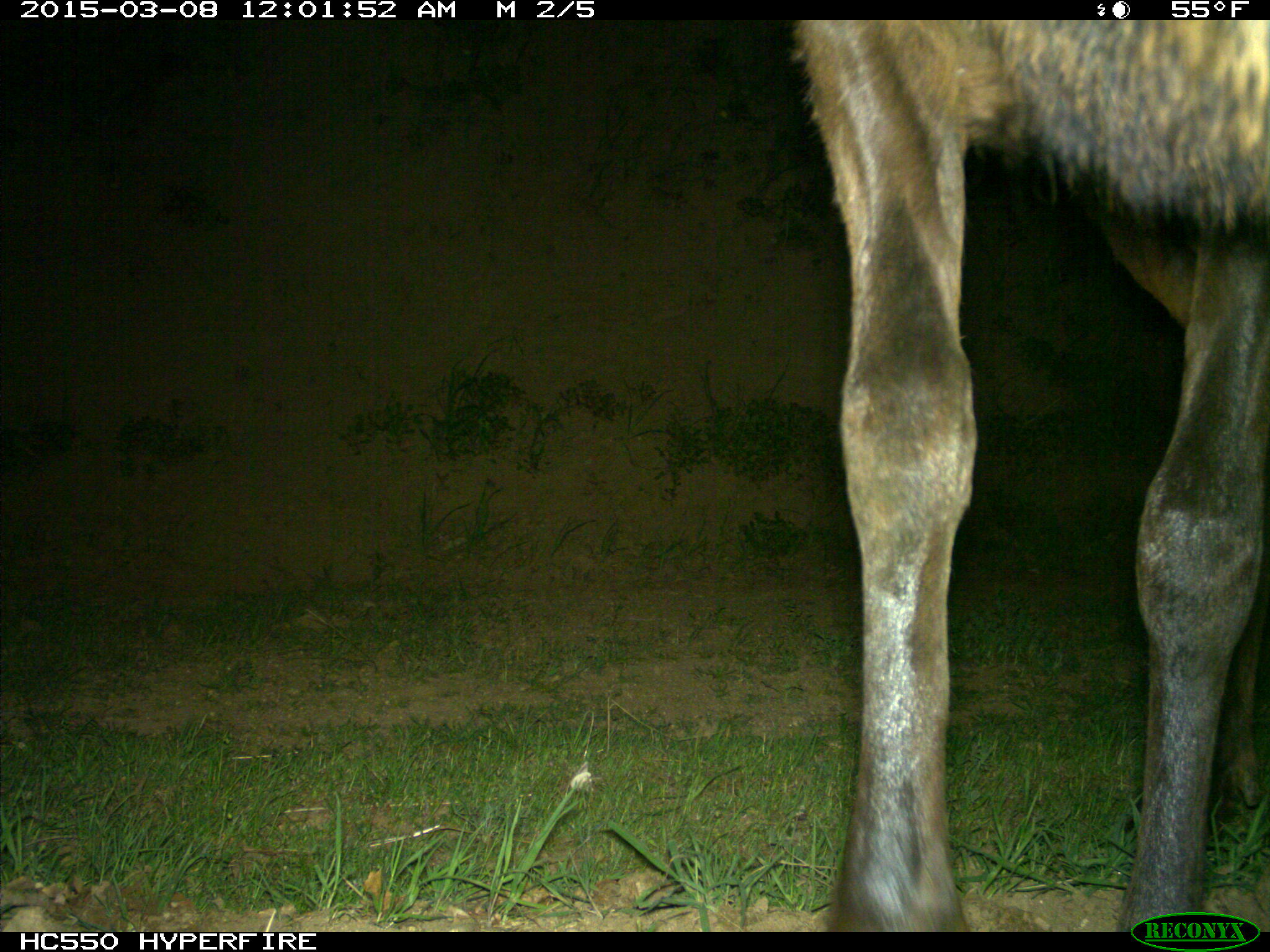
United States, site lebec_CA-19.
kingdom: Animalia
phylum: Chordata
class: Mammalia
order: Artiodactyla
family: Cervidae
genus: Cervus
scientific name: Cervus canadensis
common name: elk